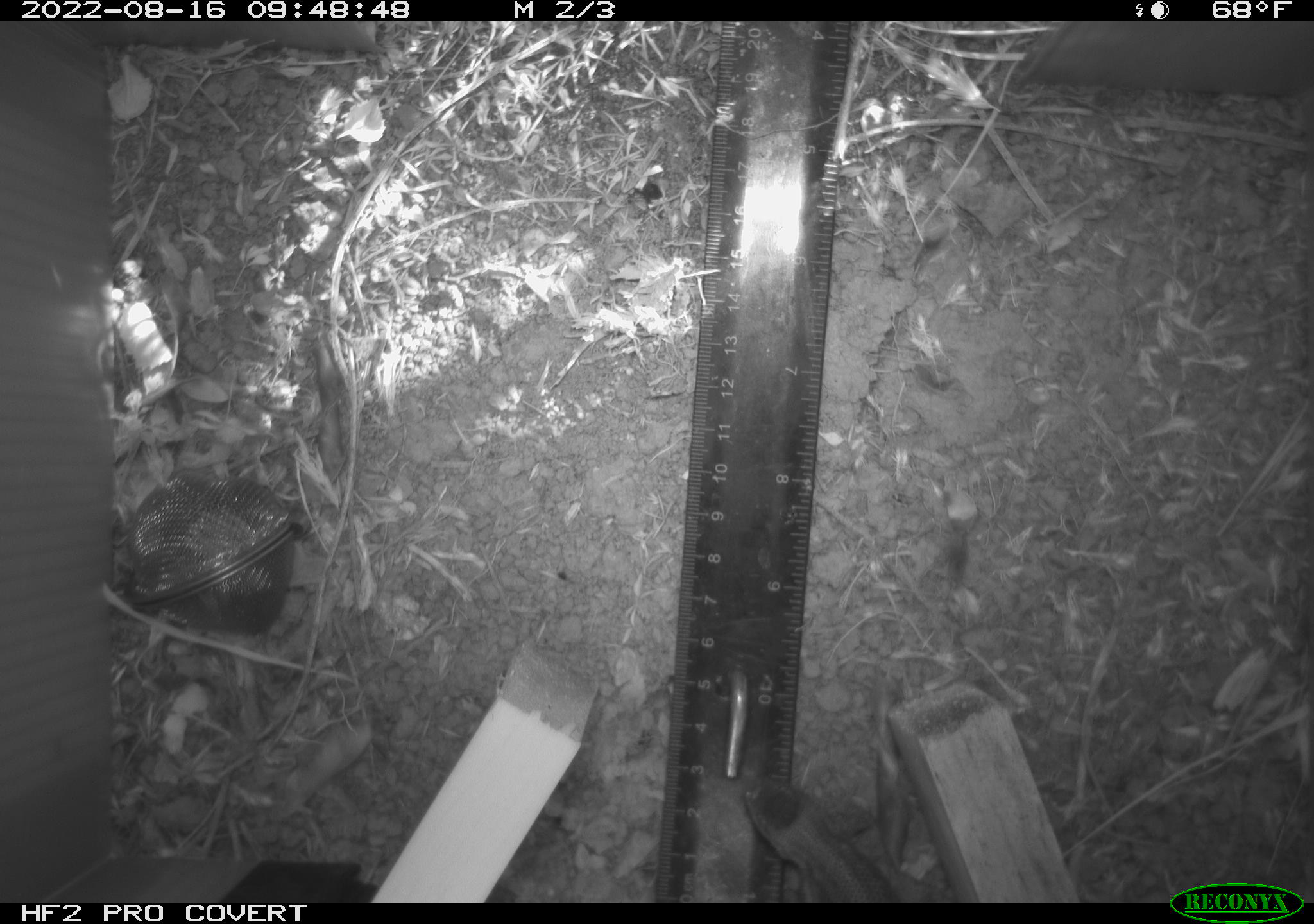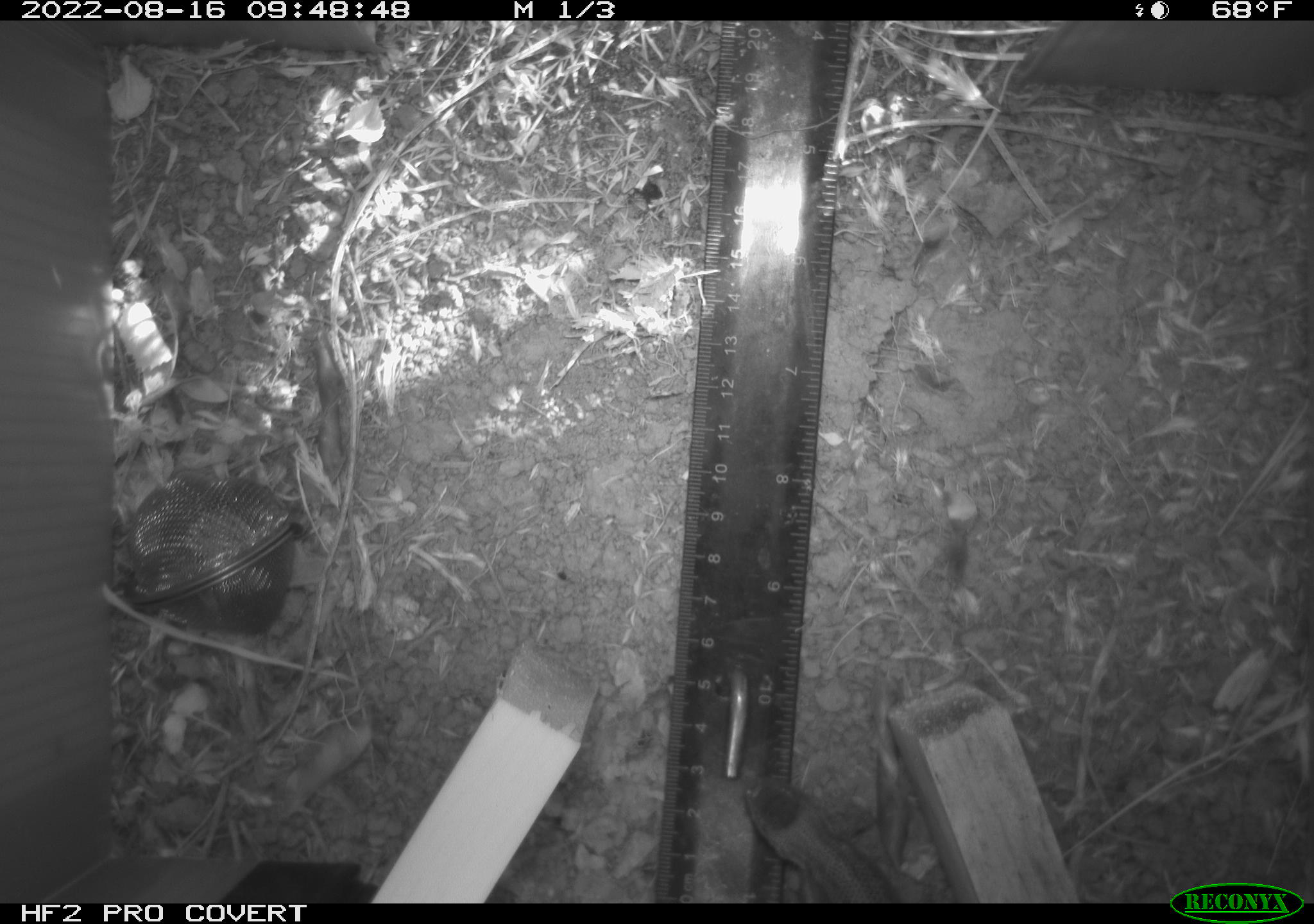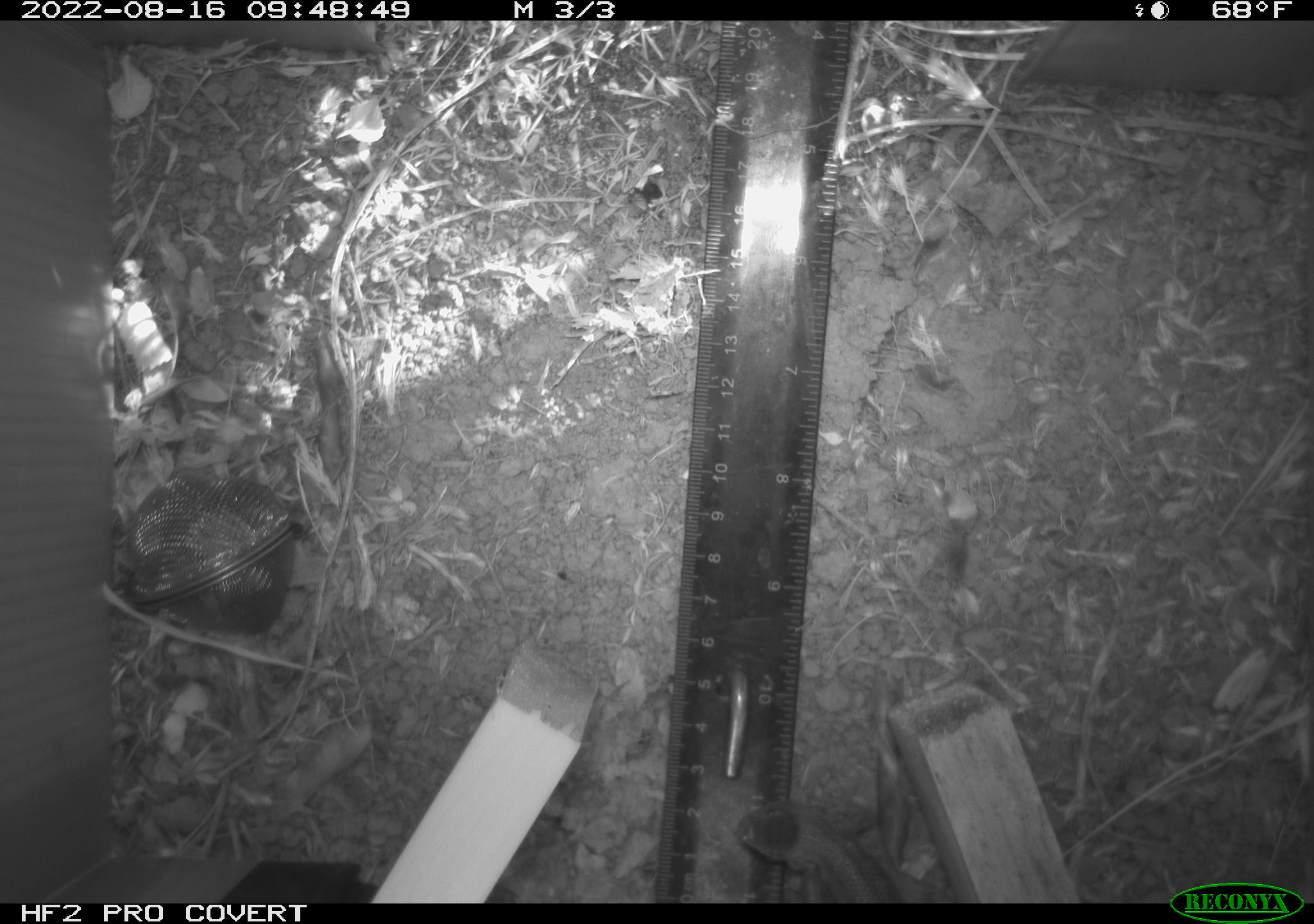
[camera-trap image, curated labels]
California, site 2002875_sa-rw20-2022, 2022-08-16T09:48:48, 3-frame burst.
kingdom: Animalia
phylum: Chordata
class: Reptilia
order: Squamata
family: Phrynosomatidae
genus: Sceloporus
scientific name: Sceloporus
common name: spiny lizards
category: sceloporus species